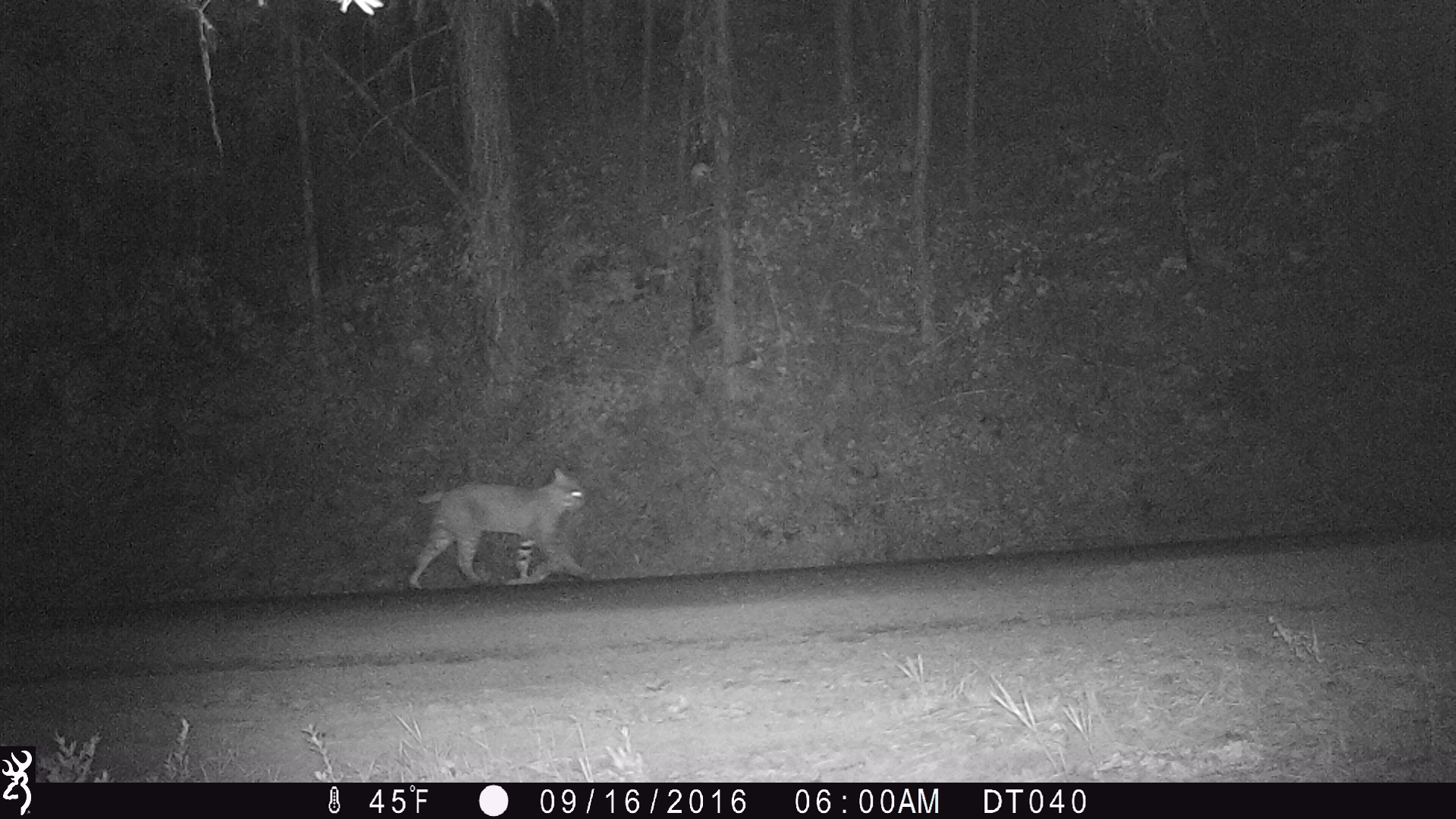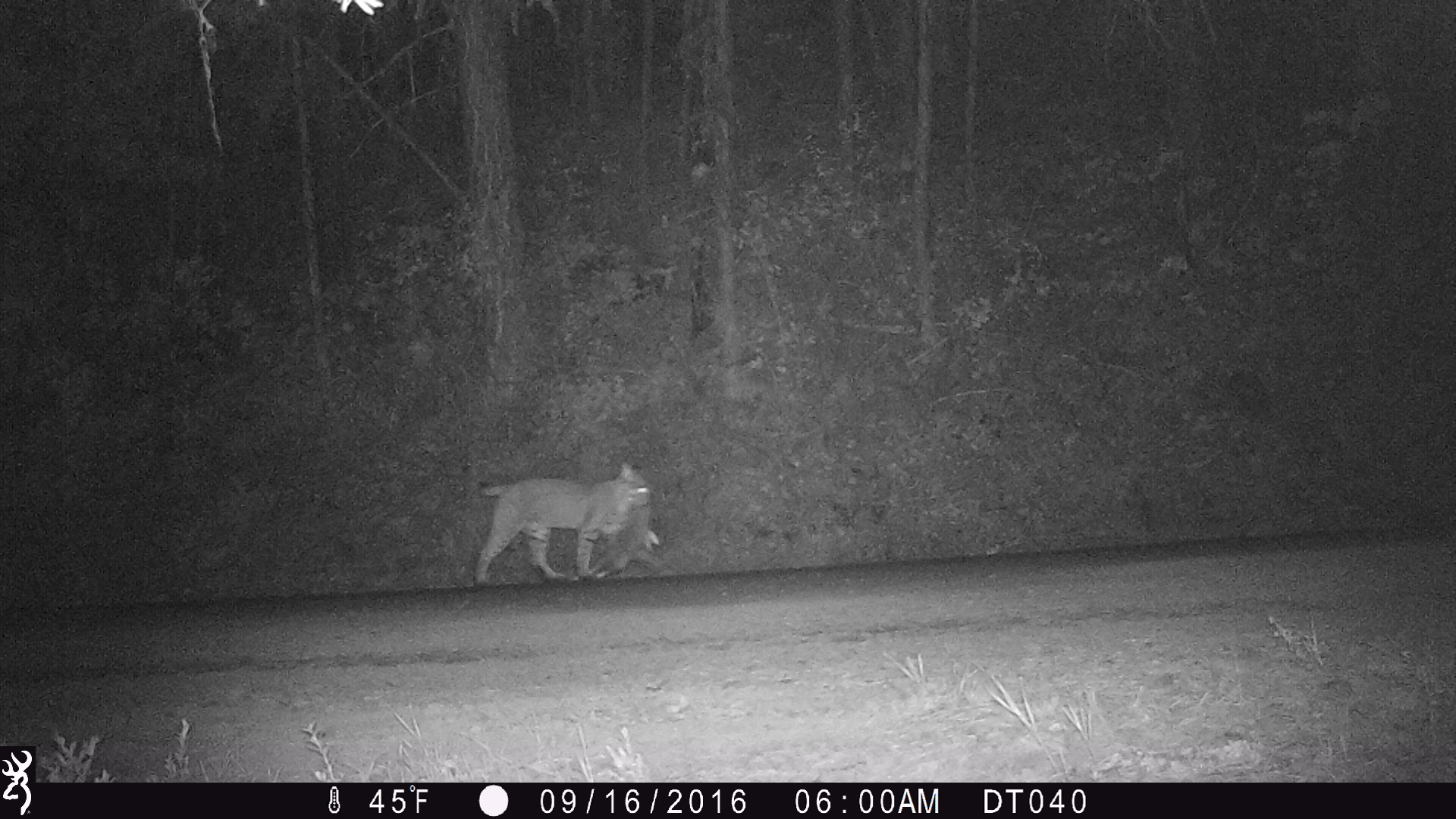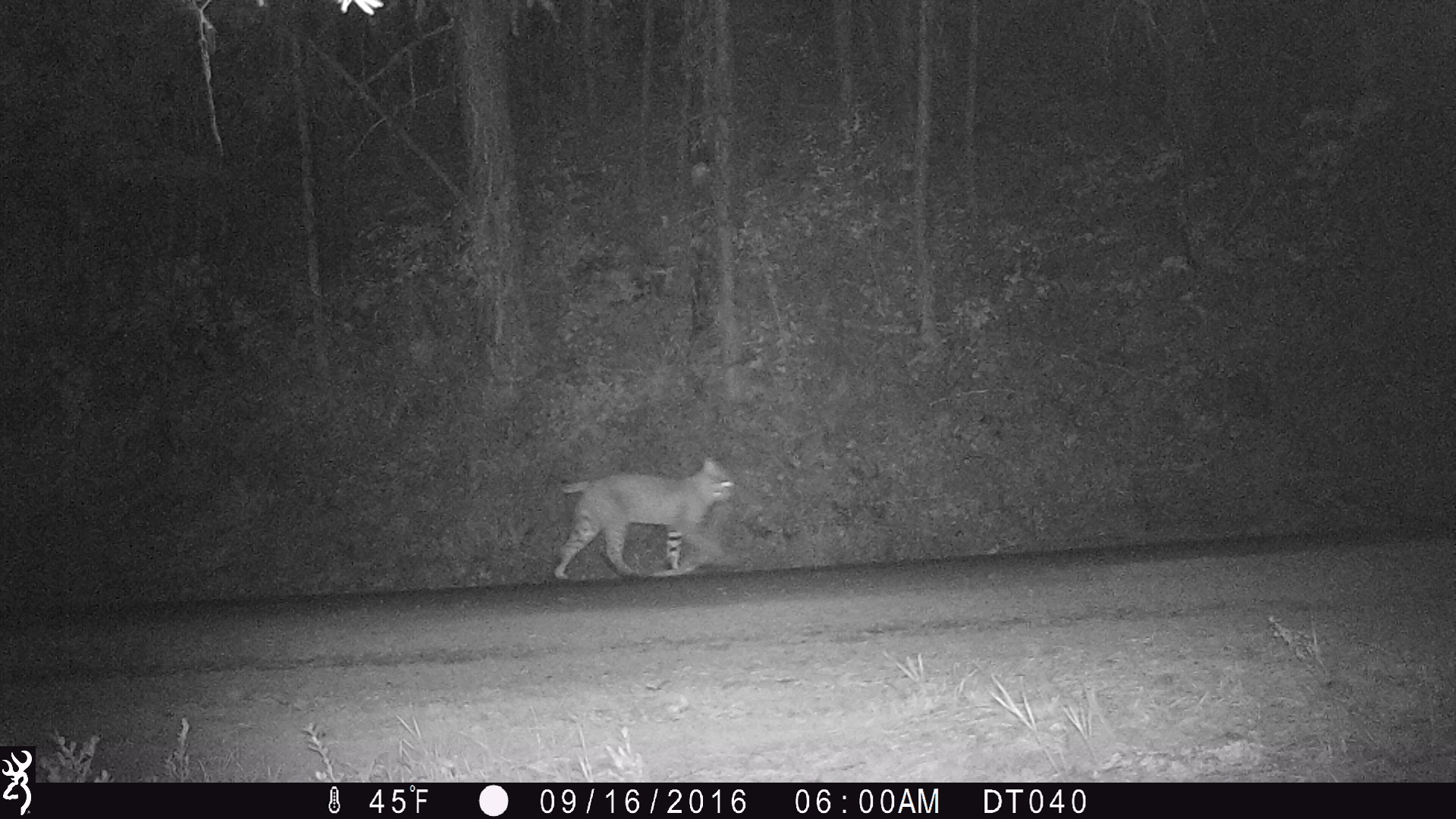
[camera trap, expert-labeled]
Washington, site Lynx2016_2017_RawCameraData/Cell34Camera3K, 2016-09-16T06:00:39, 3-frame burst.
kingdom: Animalia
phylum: Chordata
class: Mammalia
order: Carnivora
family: Felidae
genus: Lynx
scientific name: Lynx rufus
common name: bobcat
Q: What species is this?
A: Lynx rufus (bobcat).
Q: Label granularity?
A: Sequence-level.